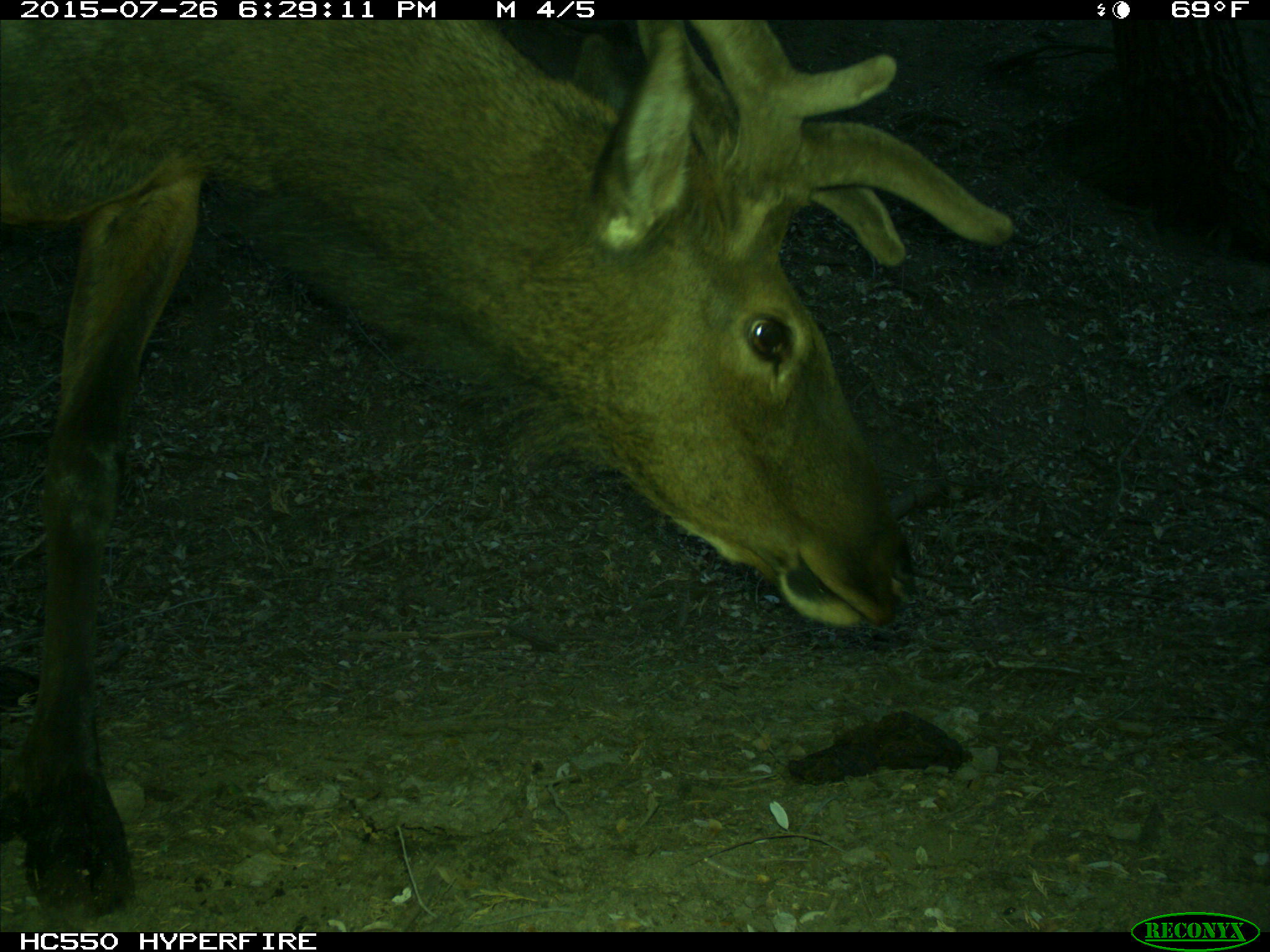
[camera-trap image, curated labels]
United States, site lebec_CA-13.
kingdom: Animalia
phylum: Chordata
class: Mammalia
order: Artiodactyla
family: Cervidae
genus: Cervus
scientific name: Cervus canadensis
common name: elk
Cervus canadensis (elk).